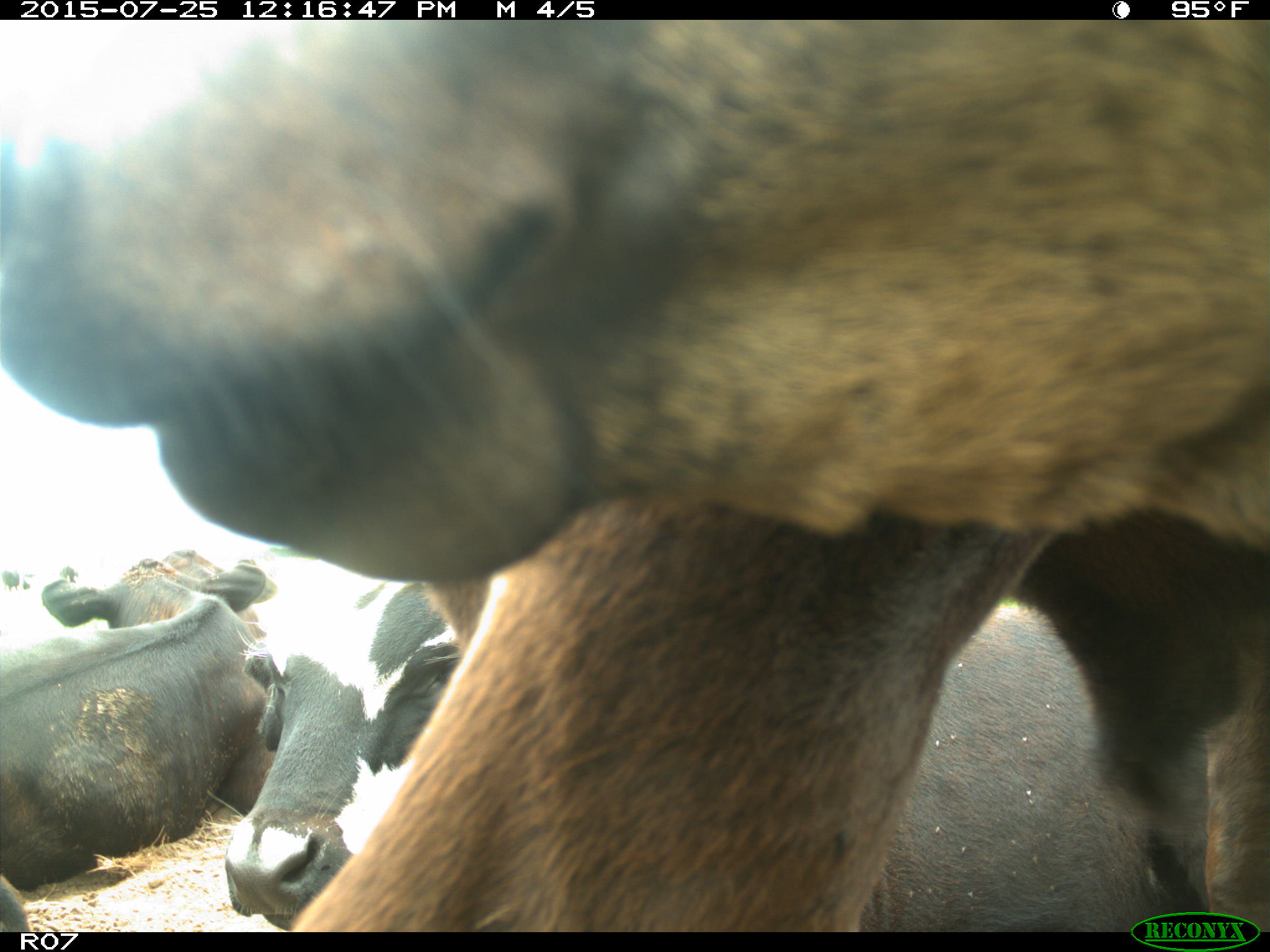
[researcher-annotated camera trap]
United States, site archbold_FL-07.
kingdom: Animalia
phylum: Chordata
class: Mammalia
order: Artiodactyla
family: Bovidae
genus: Bos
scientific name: Bos taurus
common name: domestic cow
Bos taurus (domestic cow).